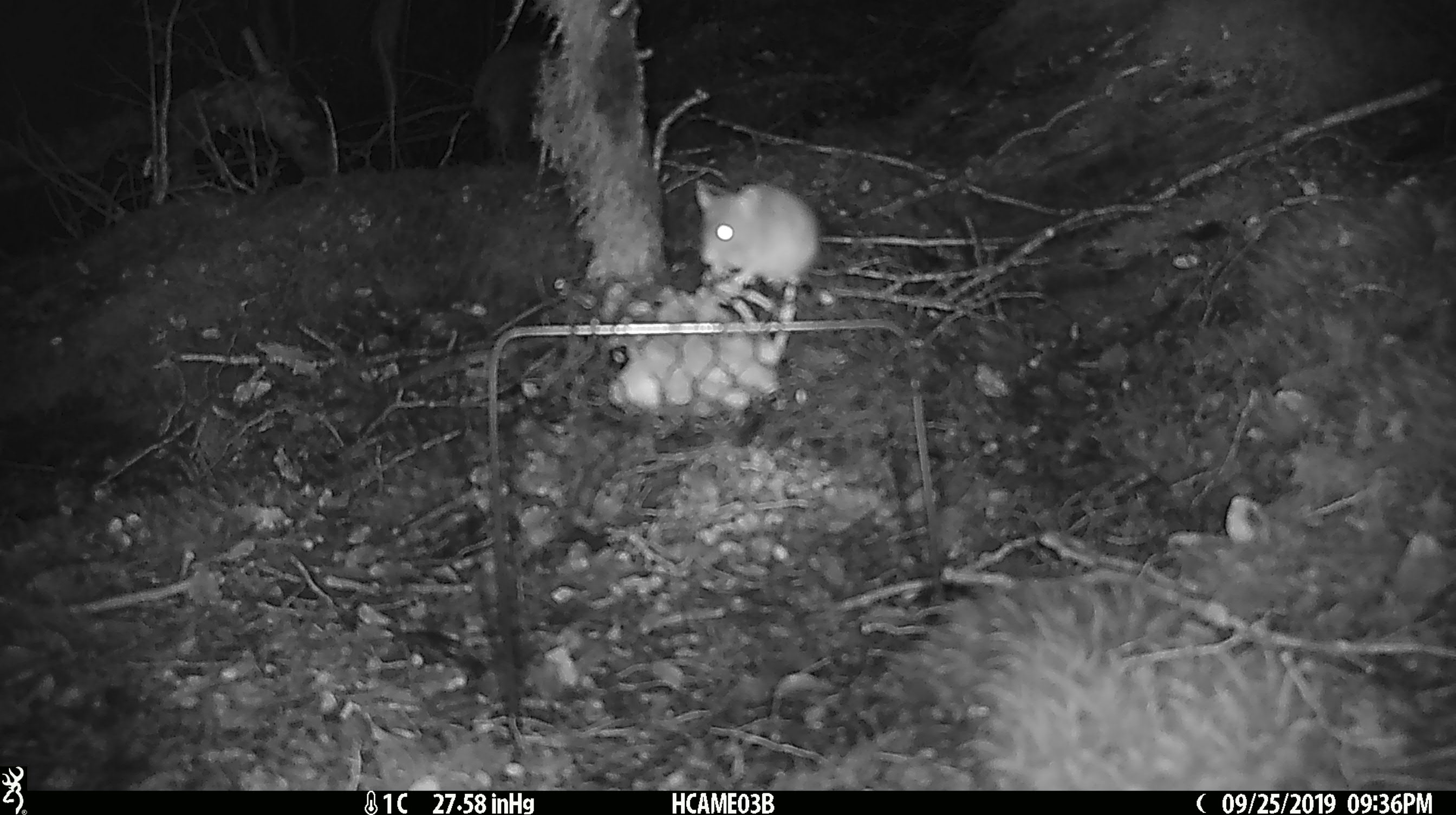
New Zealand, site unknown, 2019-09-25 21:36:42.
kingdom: Animalia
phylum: Chordata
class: Mammalia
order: Rodentia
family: Muridae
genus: Mus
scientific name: Mus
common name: mouse